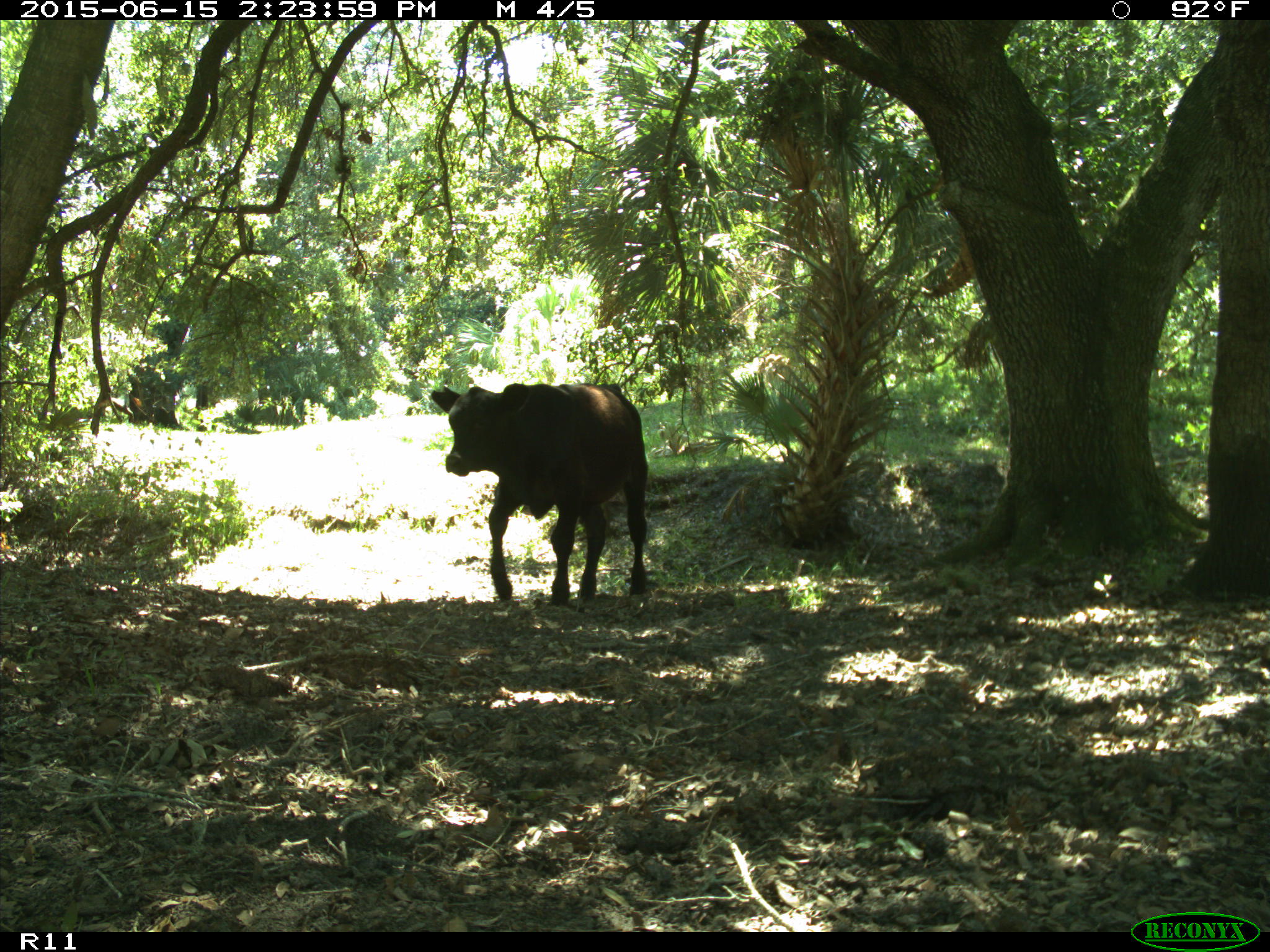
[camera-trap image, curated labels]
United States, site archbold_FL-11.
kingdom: Animalia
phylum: Chordata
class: Mammalia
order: Artiodactyla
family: Bovidae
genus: Bos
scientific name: Bos taurus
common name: domestic cow